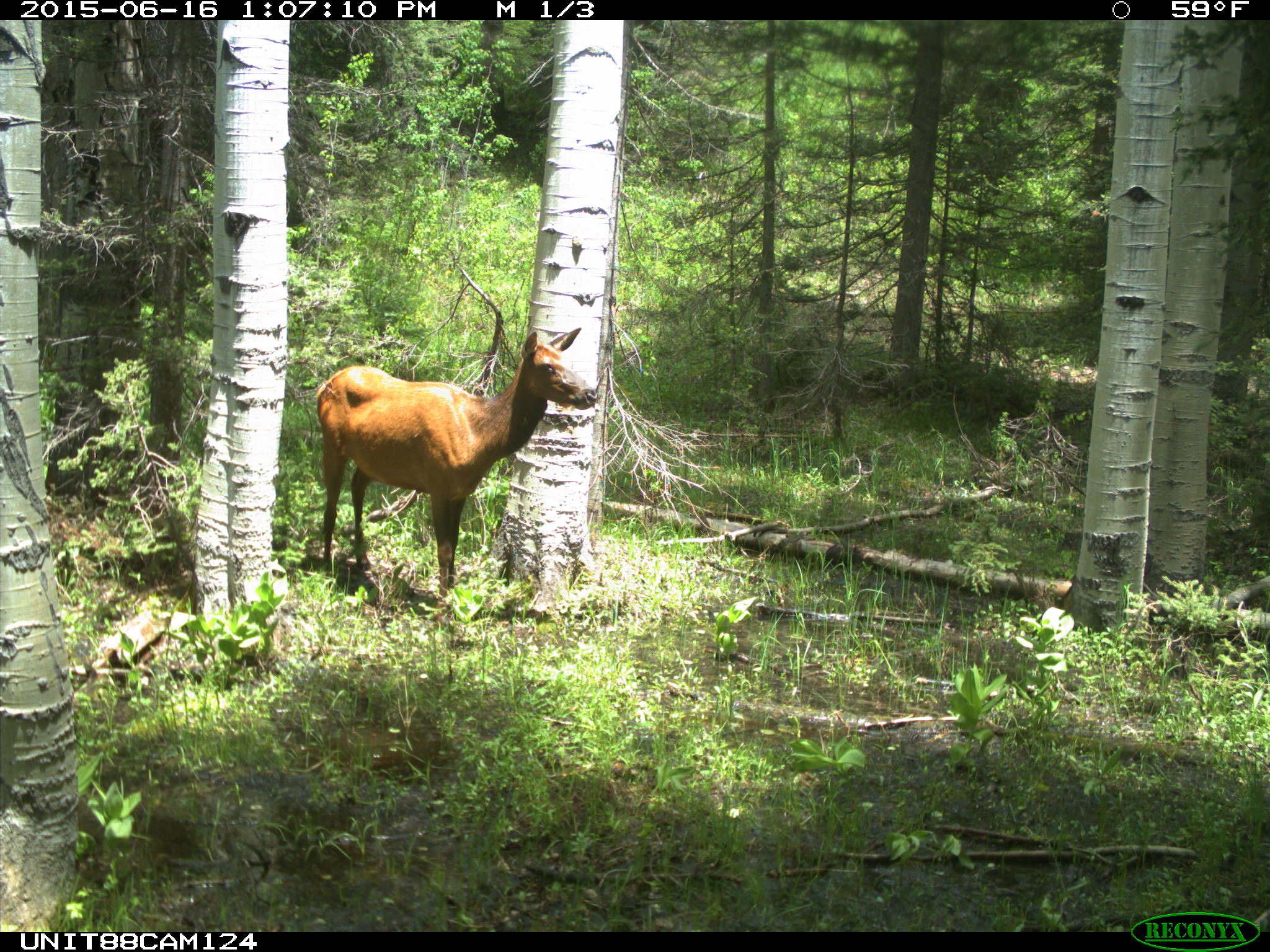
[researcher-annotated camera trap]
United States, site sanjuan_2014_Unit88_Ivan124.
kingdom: Animalia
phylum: Chordata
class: Mammalia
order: Artiodactyla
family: Cervidae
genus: Cervus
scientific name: Cervus elaphus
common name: red deer